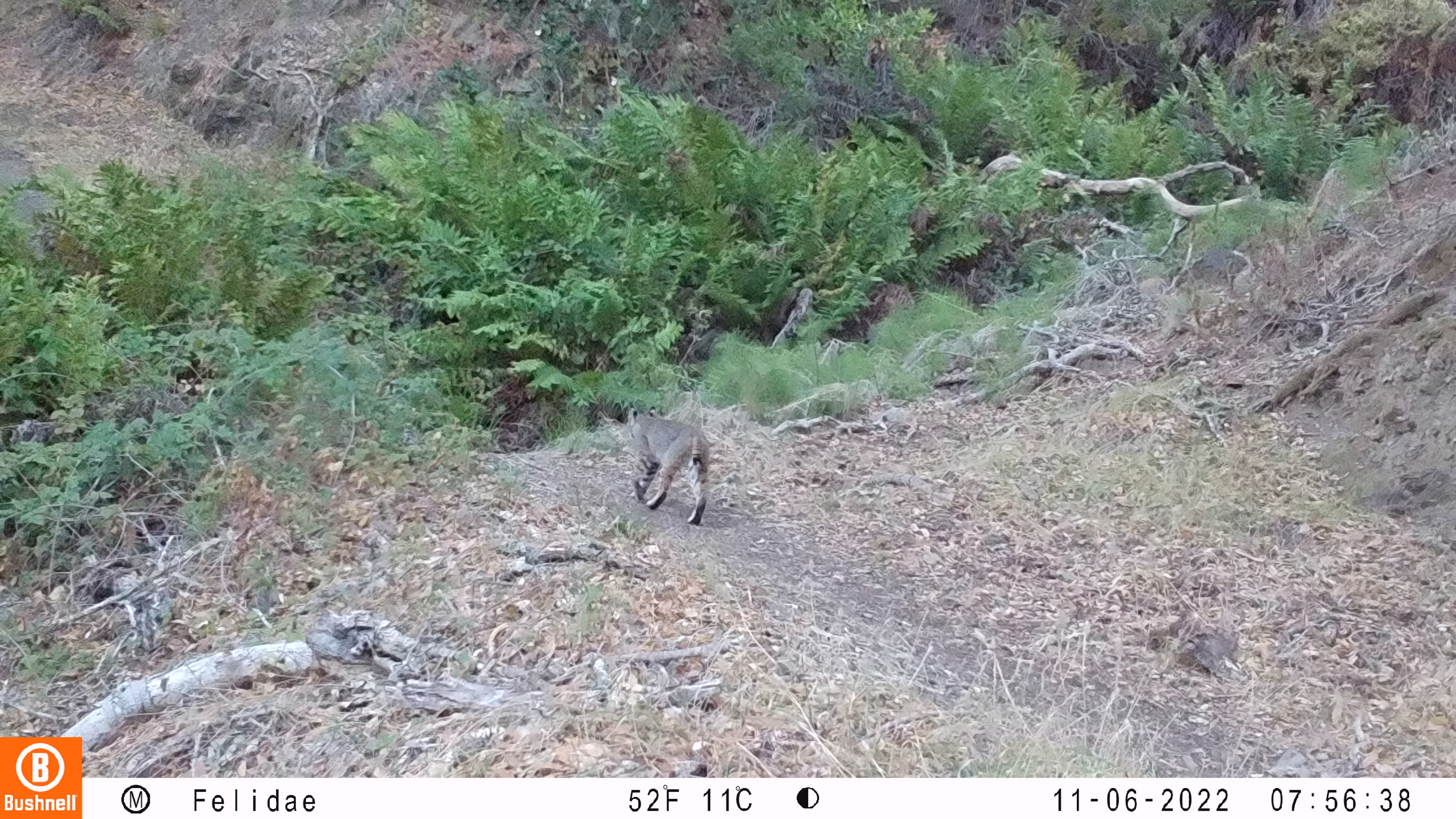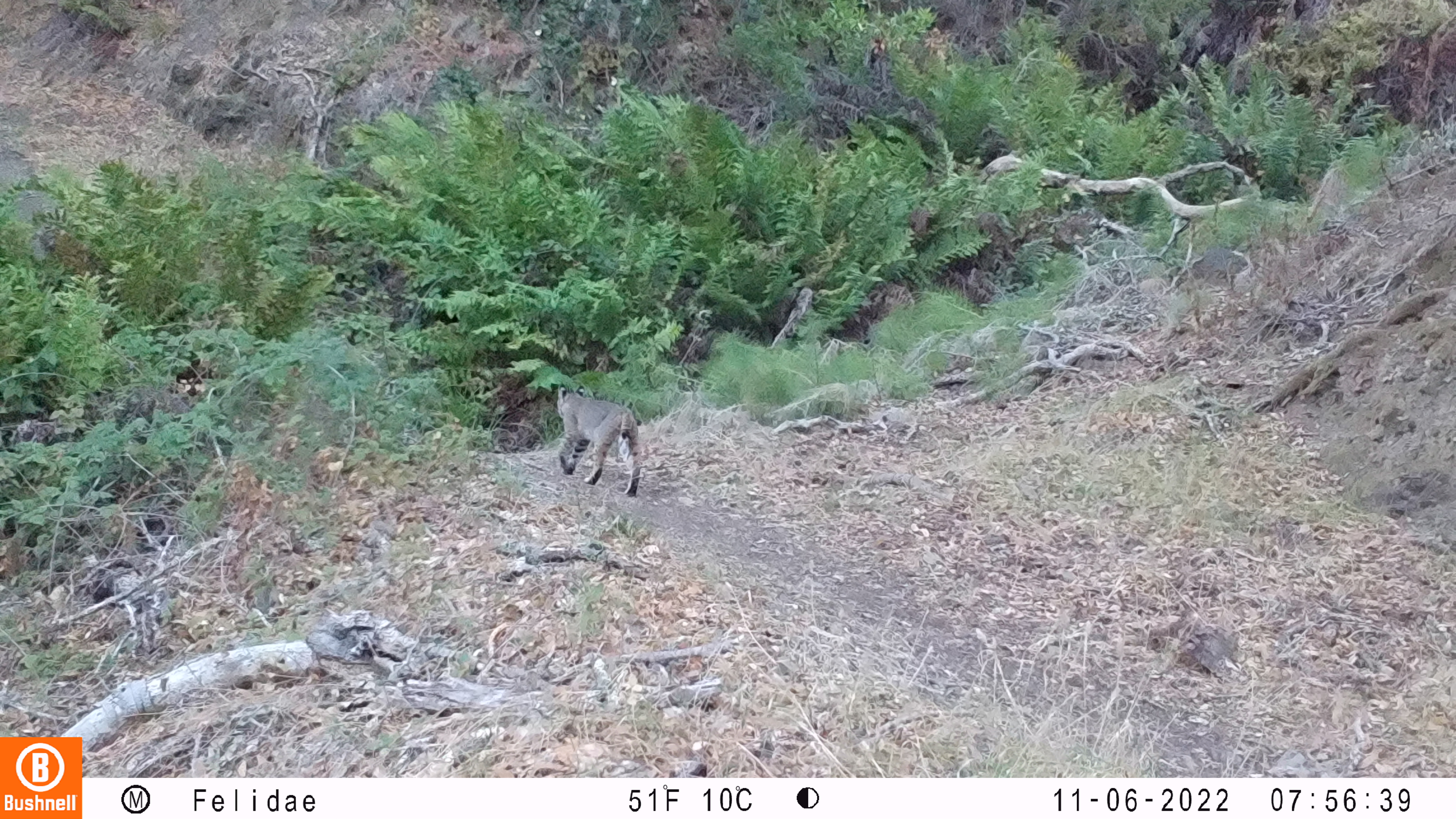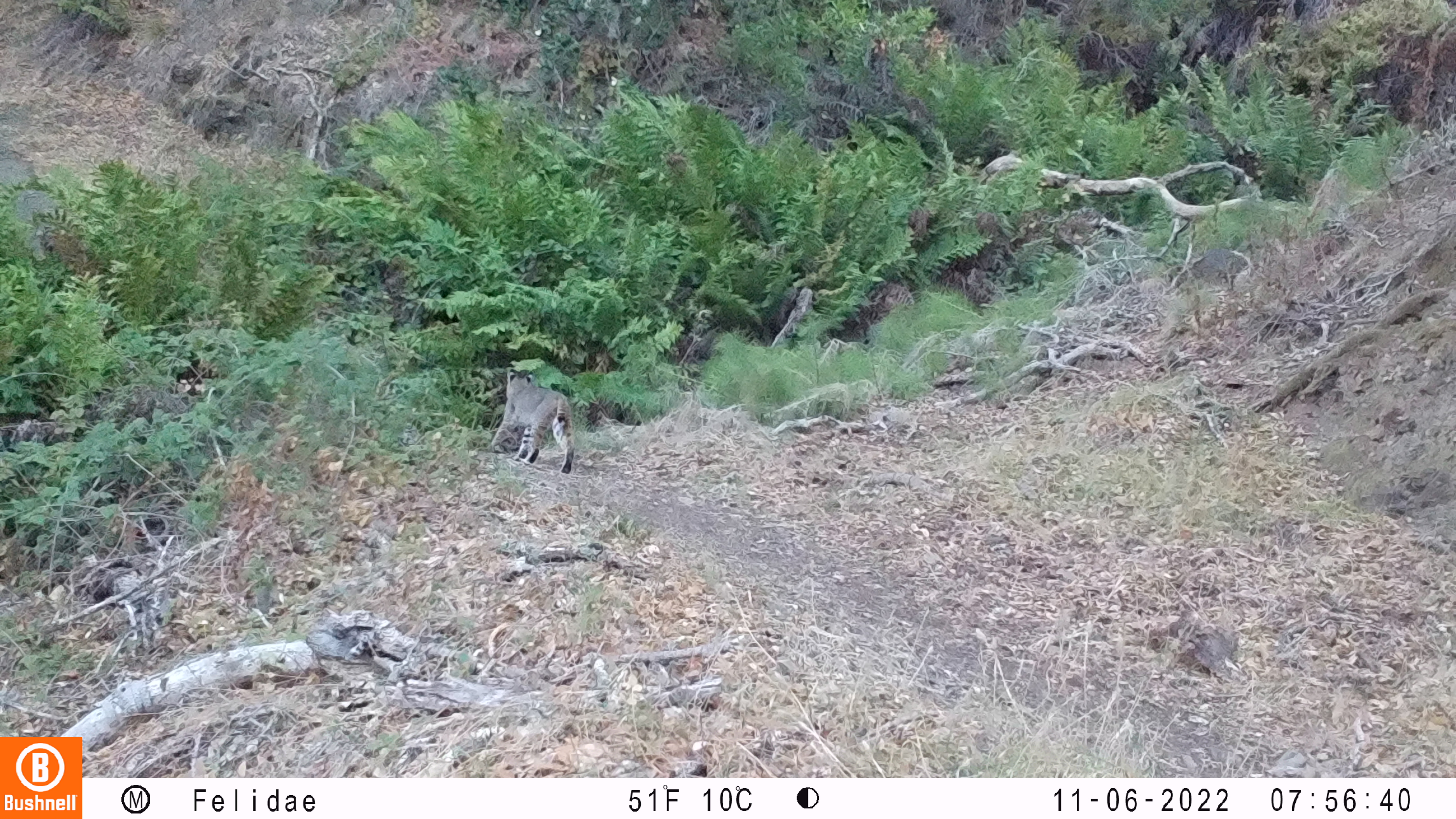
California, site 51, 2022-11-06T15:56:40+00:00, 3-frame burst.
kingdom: Animalia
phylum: Chordata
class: Mammalia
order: Carnivora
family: Felidae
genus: Lynx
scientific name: Lynx rufus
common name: bobcat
Bobcat (Lynx rufus).